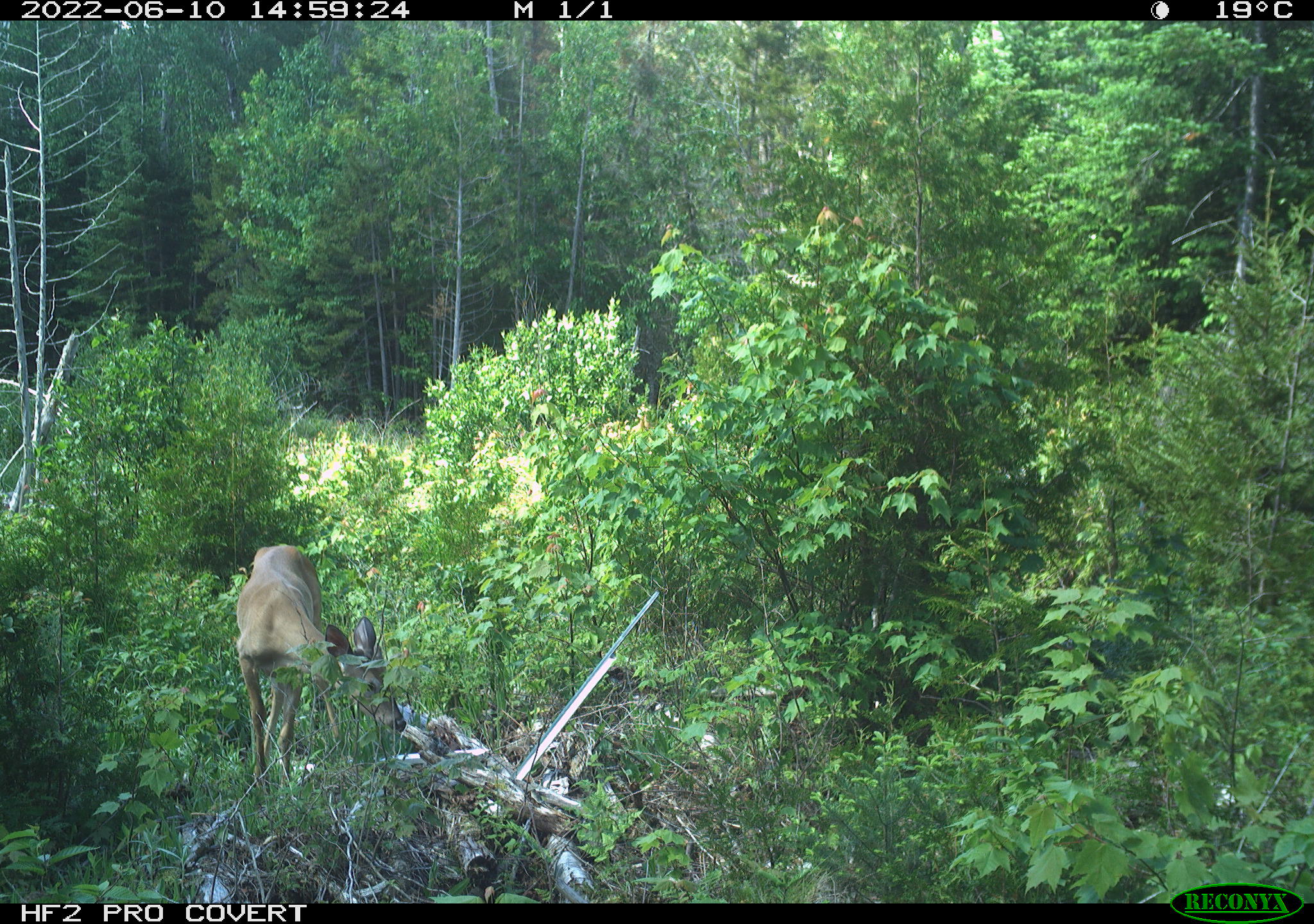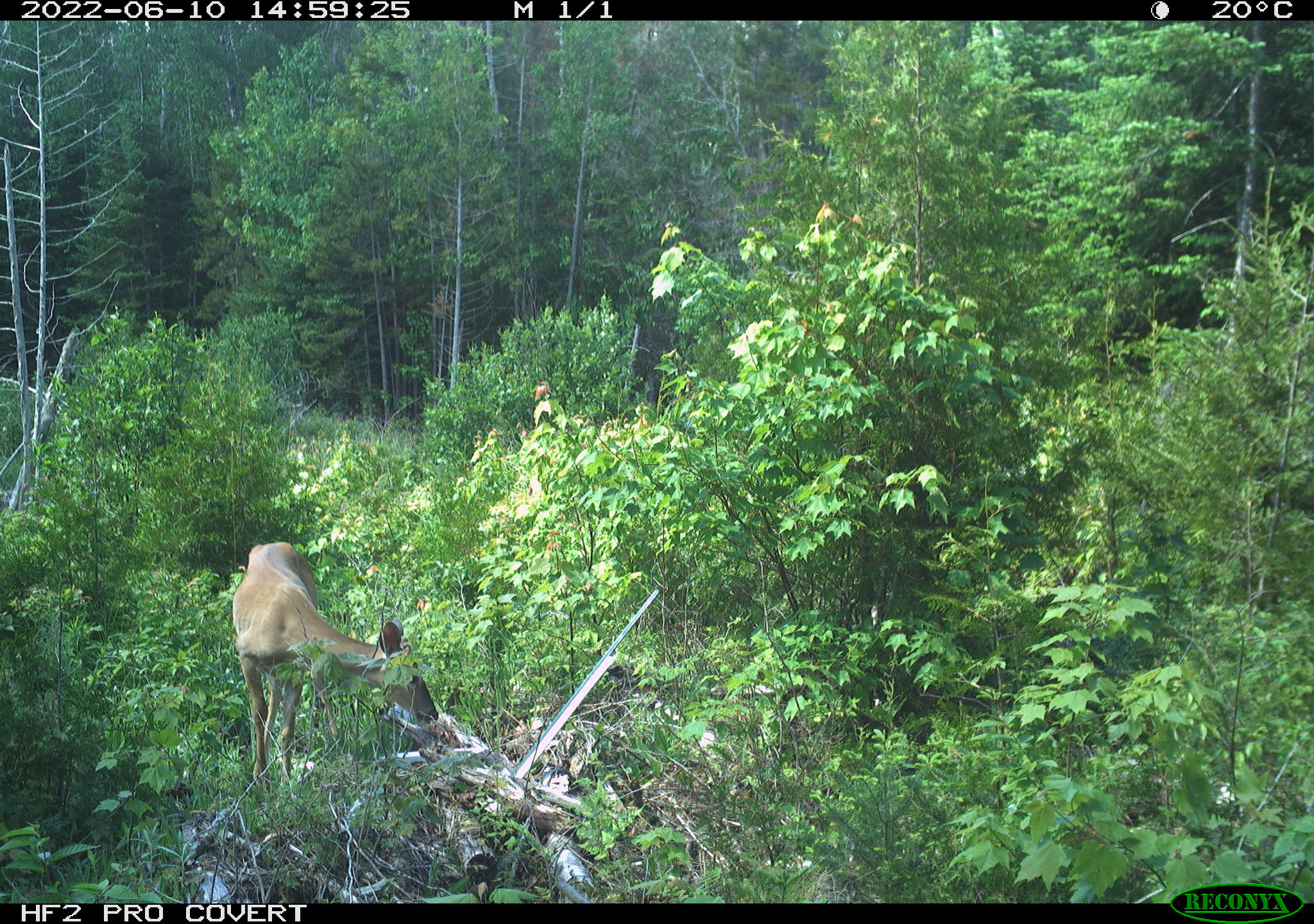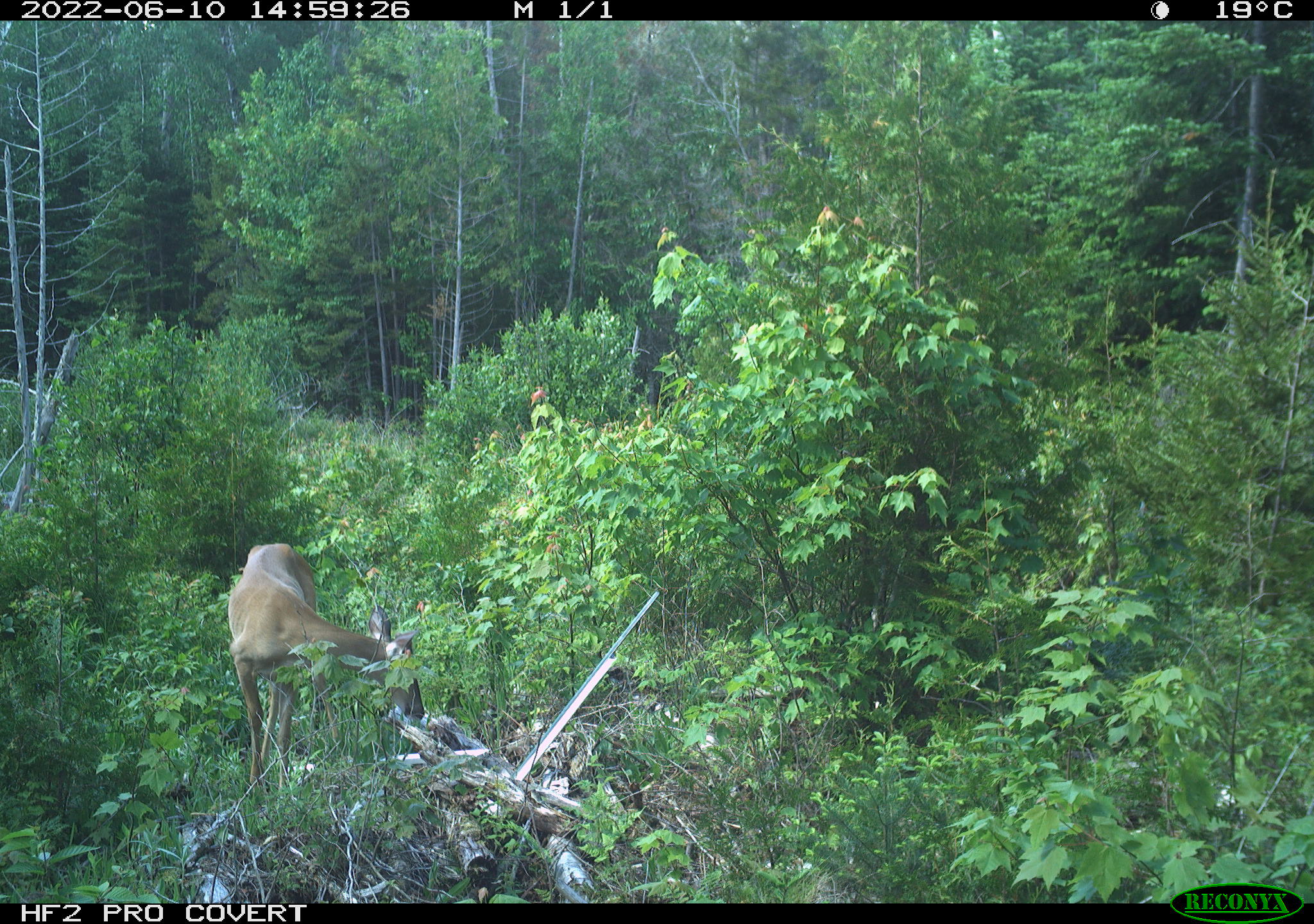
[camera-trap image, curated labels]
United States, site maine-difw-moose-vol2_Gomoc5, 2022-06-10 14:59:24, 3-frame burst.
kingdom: Animalia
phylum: Chordata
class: Mammalia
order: Artiodactyla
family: Cervidae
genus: Odocoileus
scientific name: Odocoileus virginianus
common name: white-tailed deer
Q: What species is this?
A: White-tailed deer (Odocoileus virginianus).